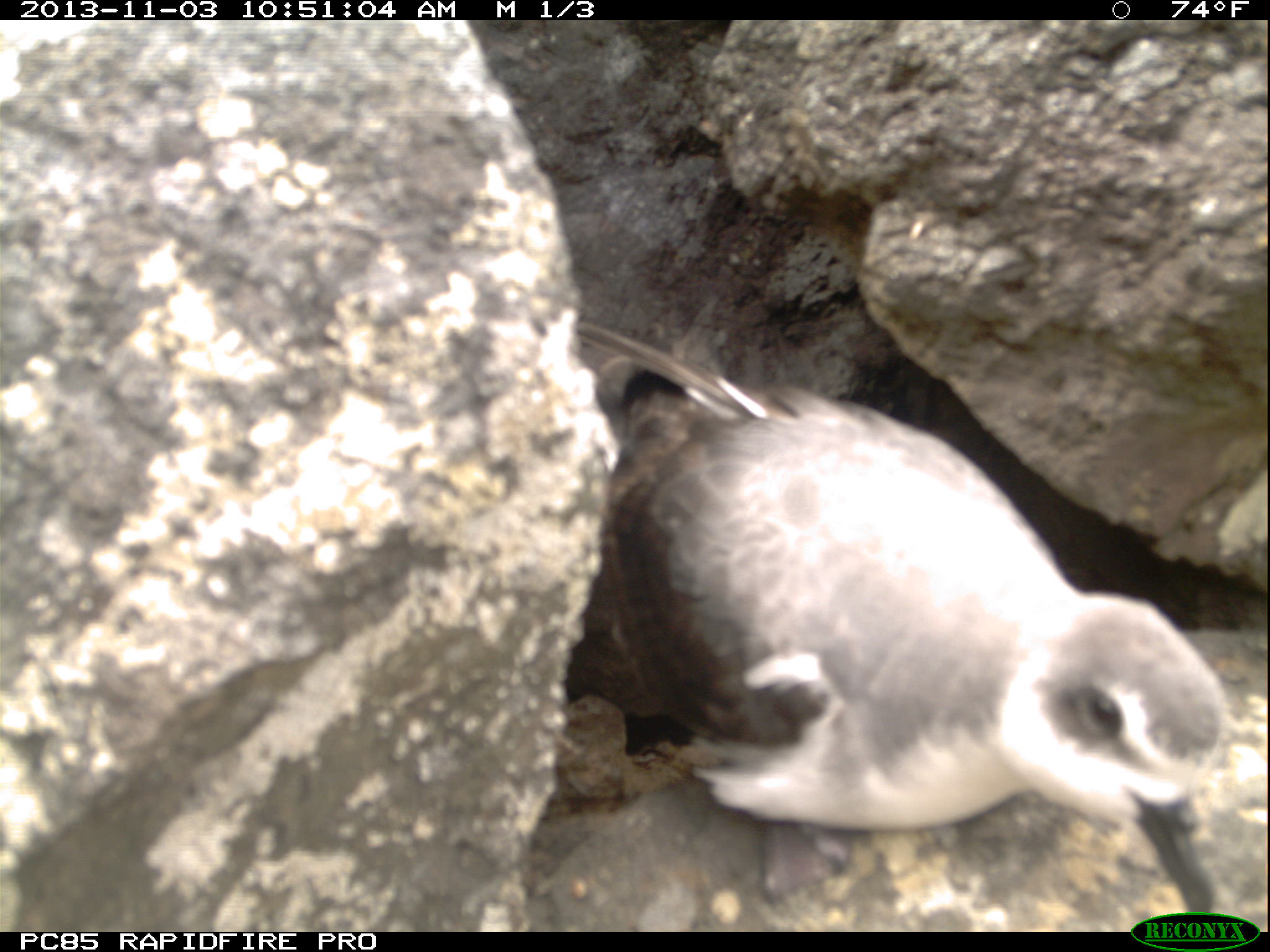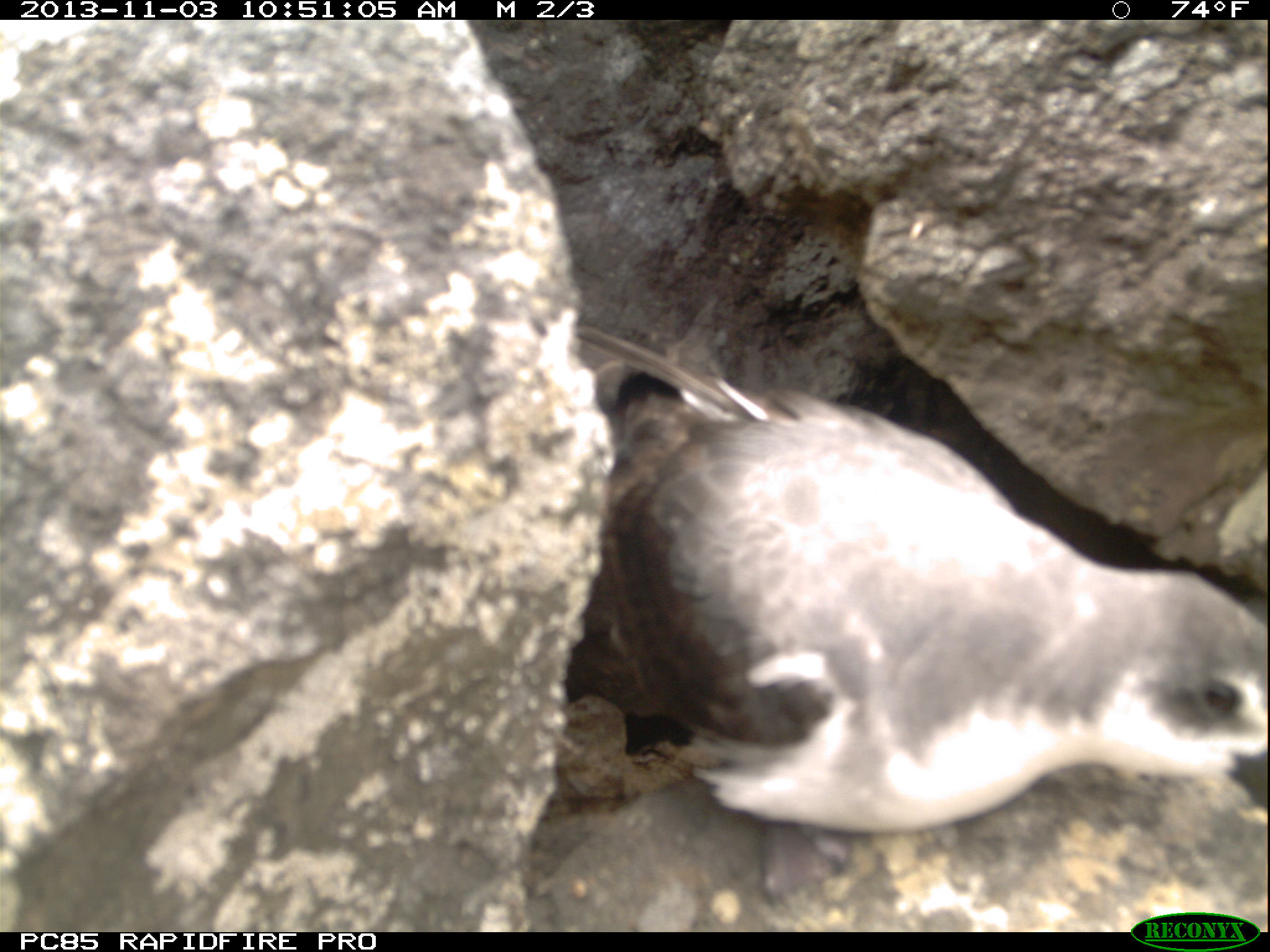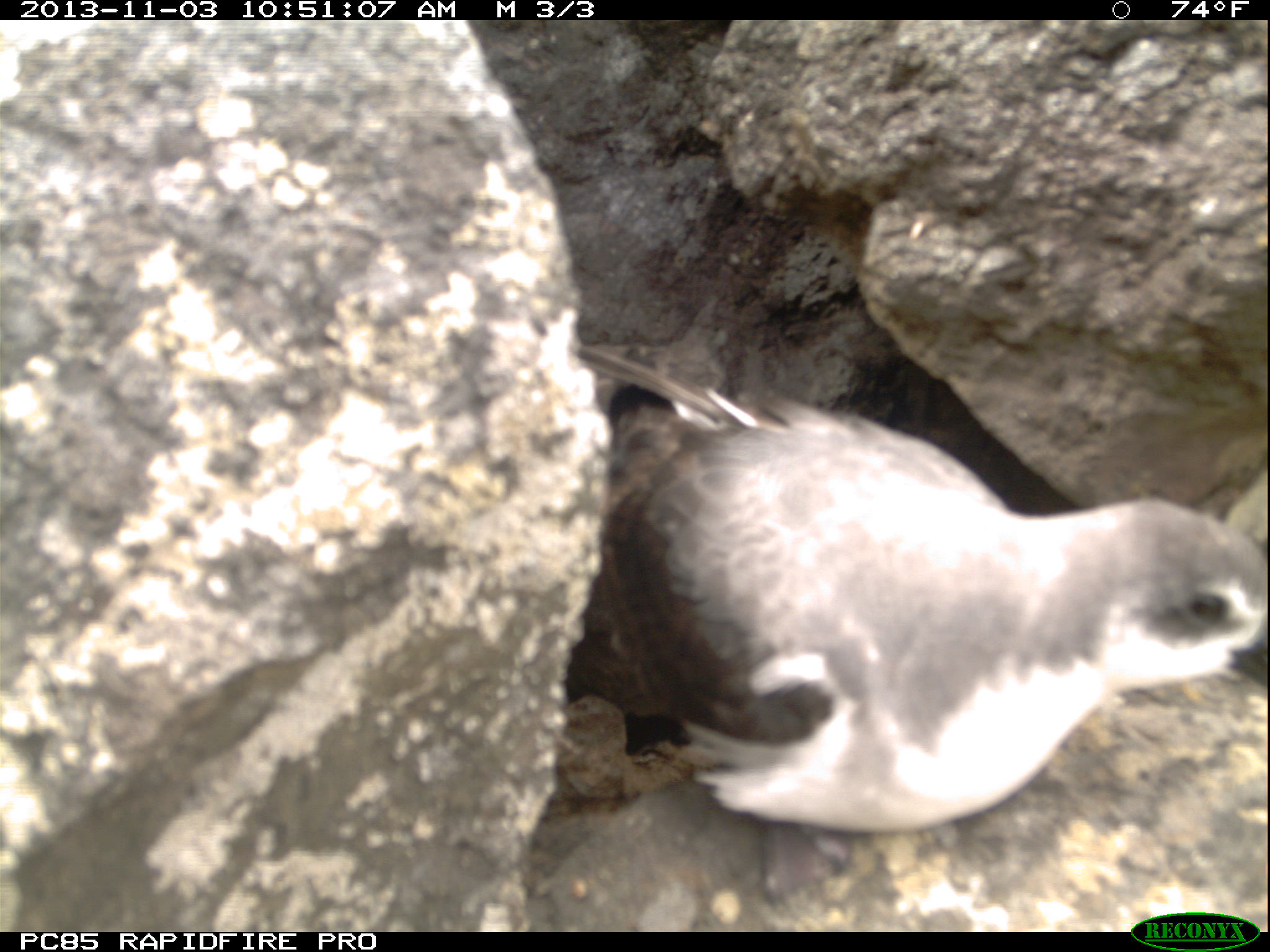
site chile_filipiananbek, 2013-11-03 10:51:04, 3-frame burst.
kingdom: Animalia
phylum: Chordata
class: Aves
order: Procellariiformes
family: Procellariidae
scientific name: Procellariidae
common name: petrel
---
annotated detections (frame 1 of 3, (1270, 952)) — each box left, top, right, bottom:
petrel: 535, 313, 1257, 922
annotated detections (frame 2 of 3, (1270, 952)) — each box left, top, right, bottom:
petrel: 538, 322, 1266, 895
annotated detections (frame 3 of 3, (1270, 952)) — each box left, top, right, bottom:
petrel: 544, 342, 1267, 855